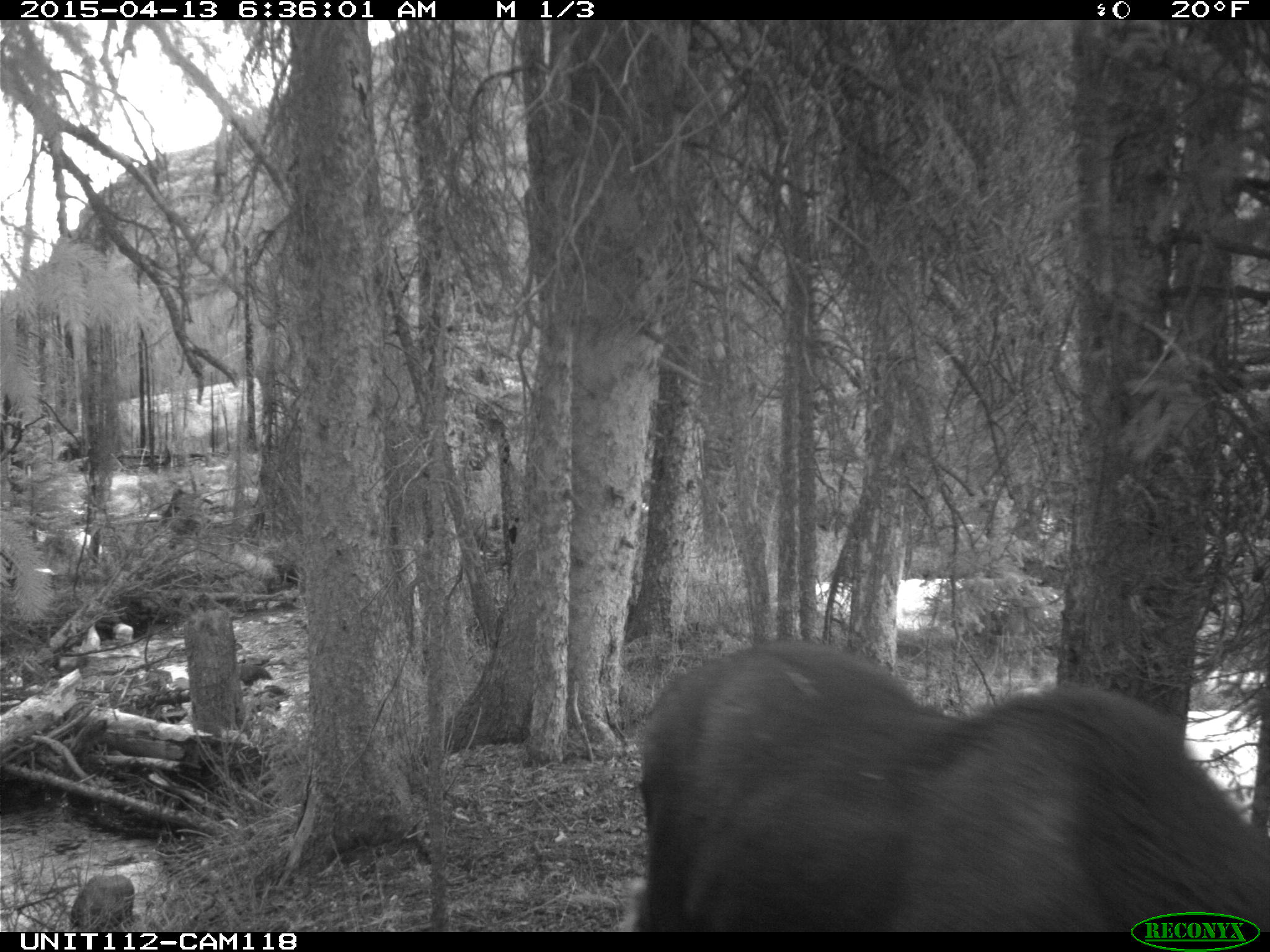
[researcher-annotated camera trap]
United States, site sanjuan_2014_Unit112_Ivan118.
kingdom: Animalia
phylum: Chordata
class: Mammalia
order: Artiodactyla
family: Cervidae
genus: Alces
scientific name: Alces alces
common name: moose